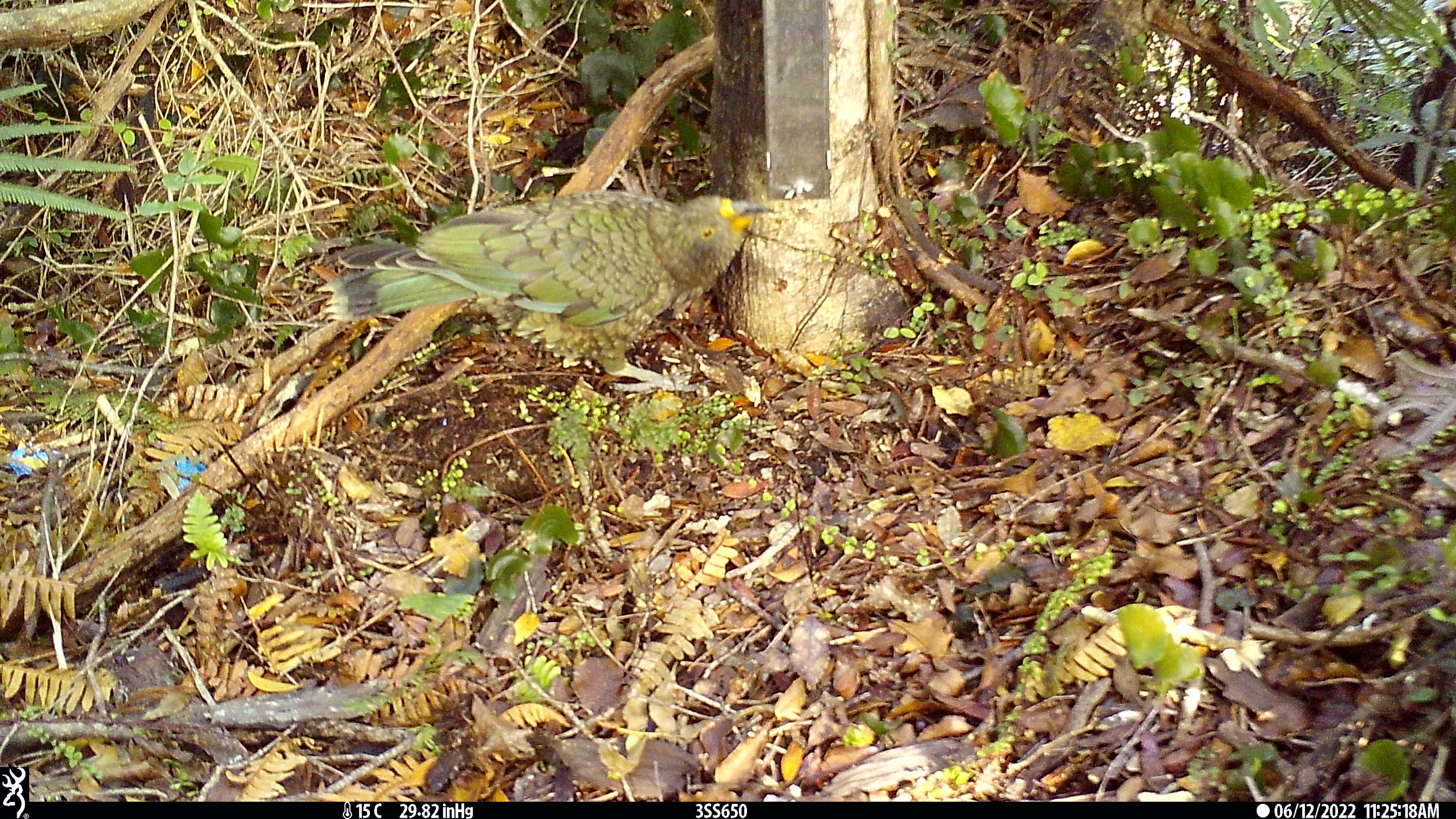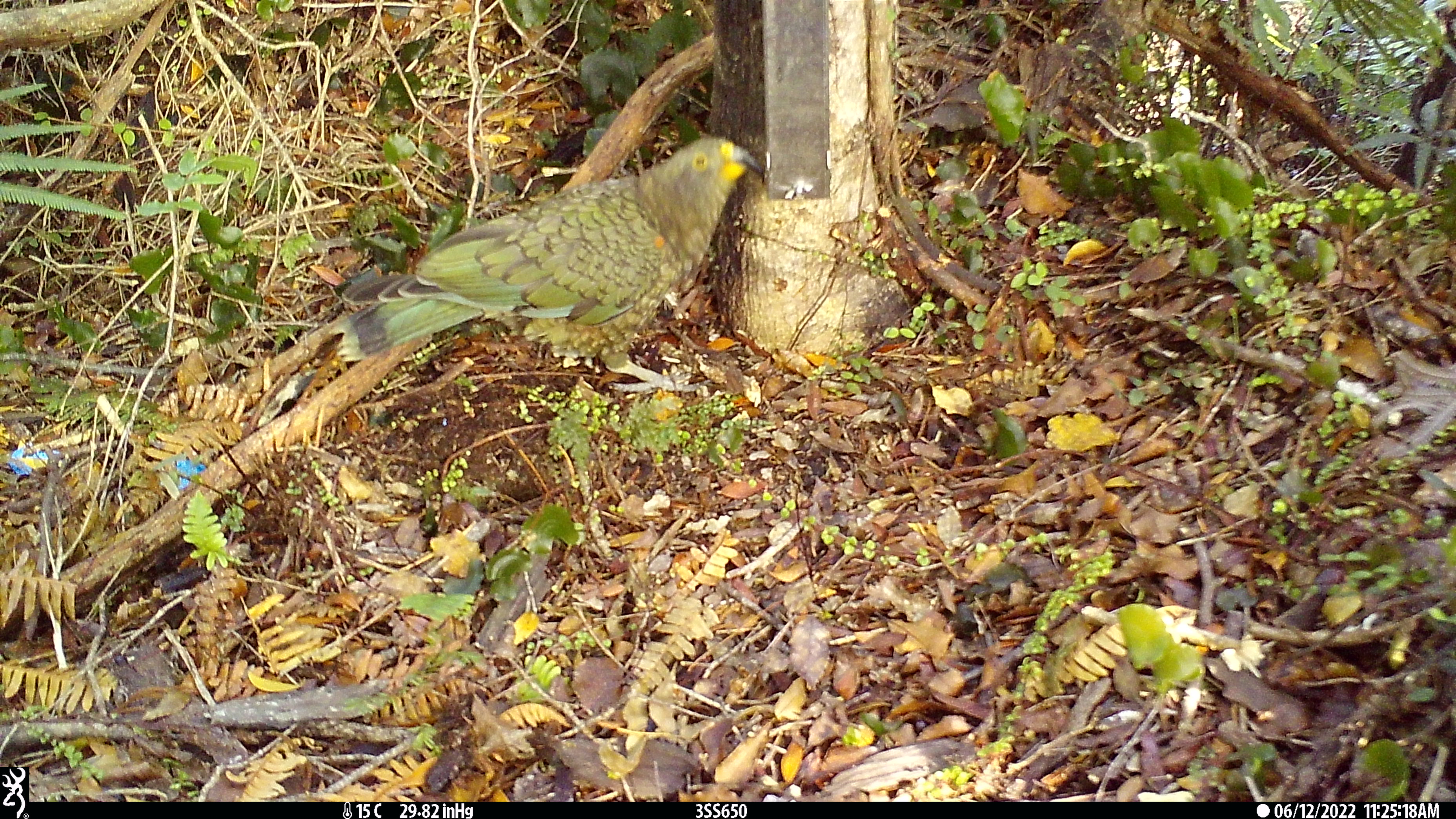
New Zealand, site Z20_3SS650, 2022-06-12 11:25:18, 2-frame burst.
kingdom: Animalia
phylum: Chordata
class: Aves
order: Psittaciformes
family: Strigopidae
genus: Nestor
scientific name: Nestor notabilis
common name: kea